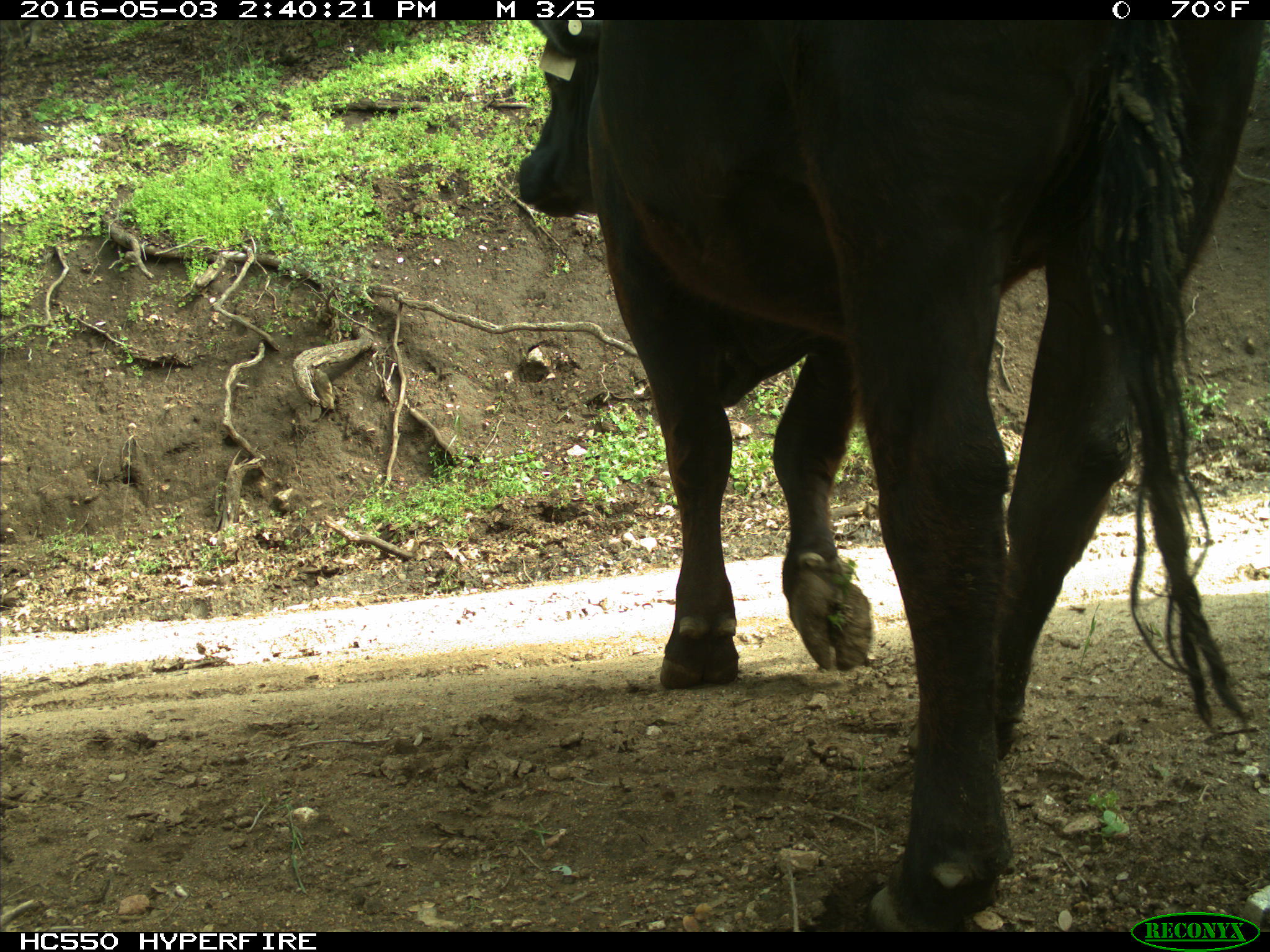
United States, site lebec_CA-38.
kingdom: Animalia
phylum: Chordata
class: Mammalia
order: Artiodactyla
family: Bovidae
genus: Bos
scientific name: Bos taurus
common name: domestic cow